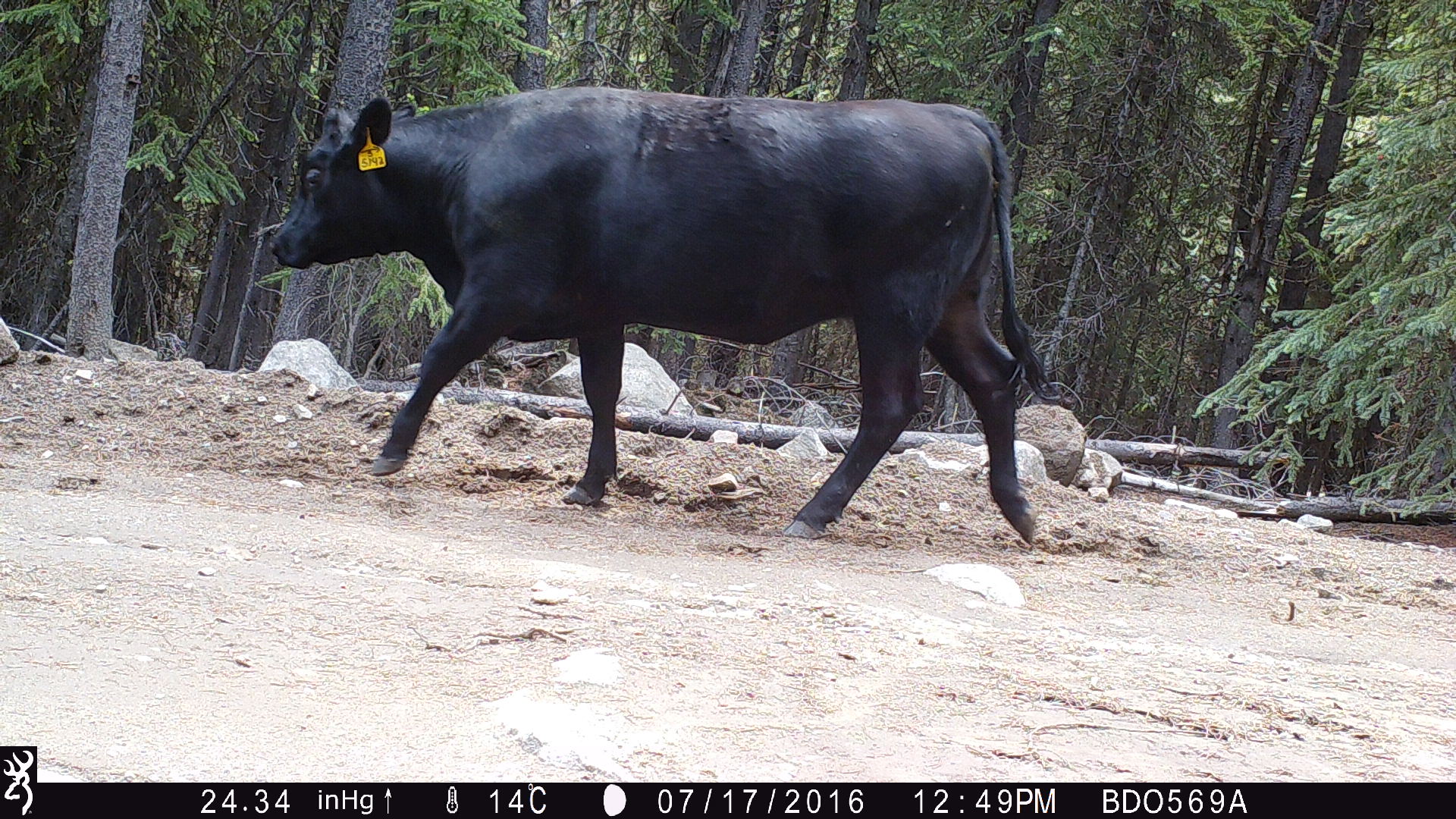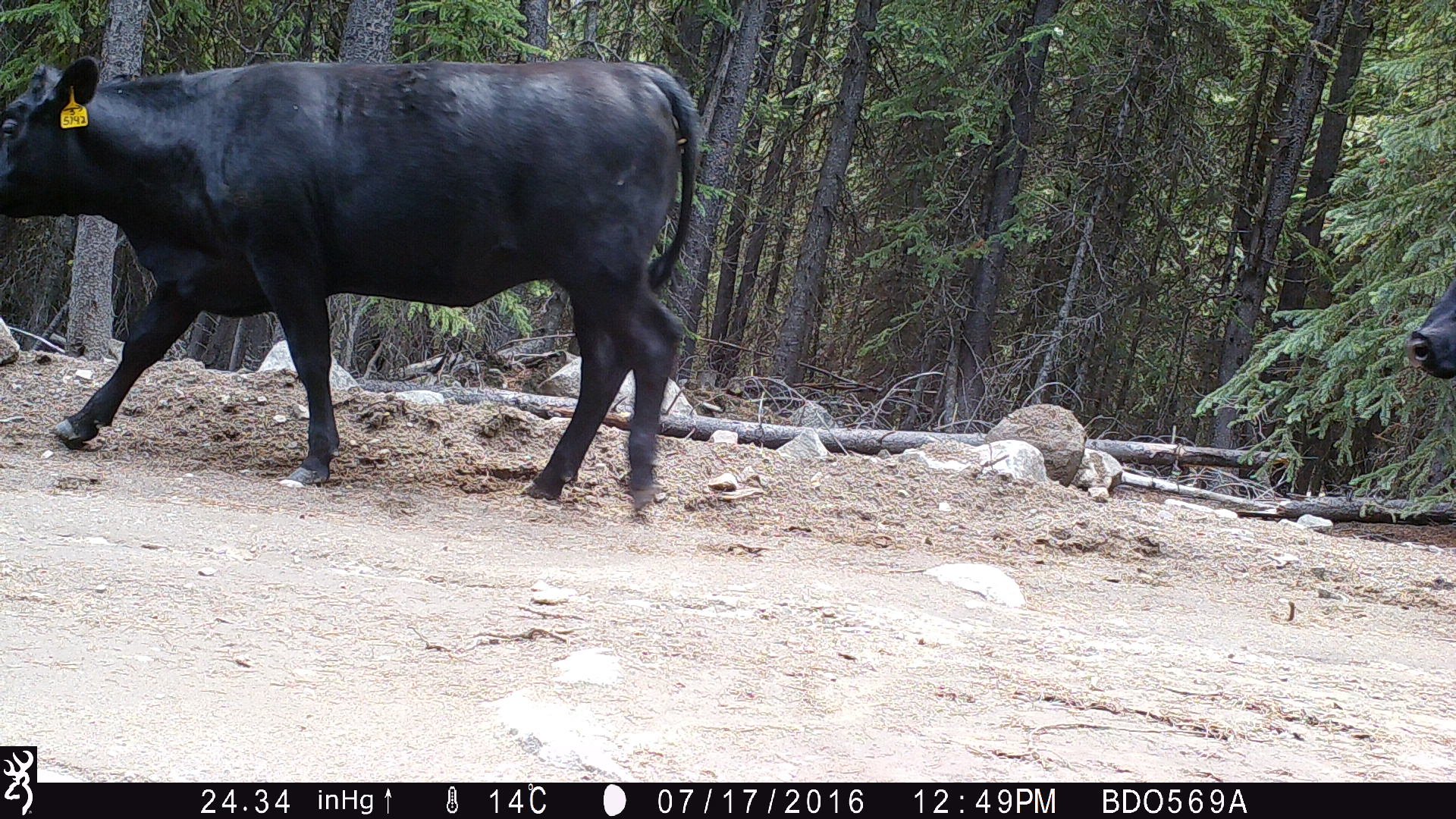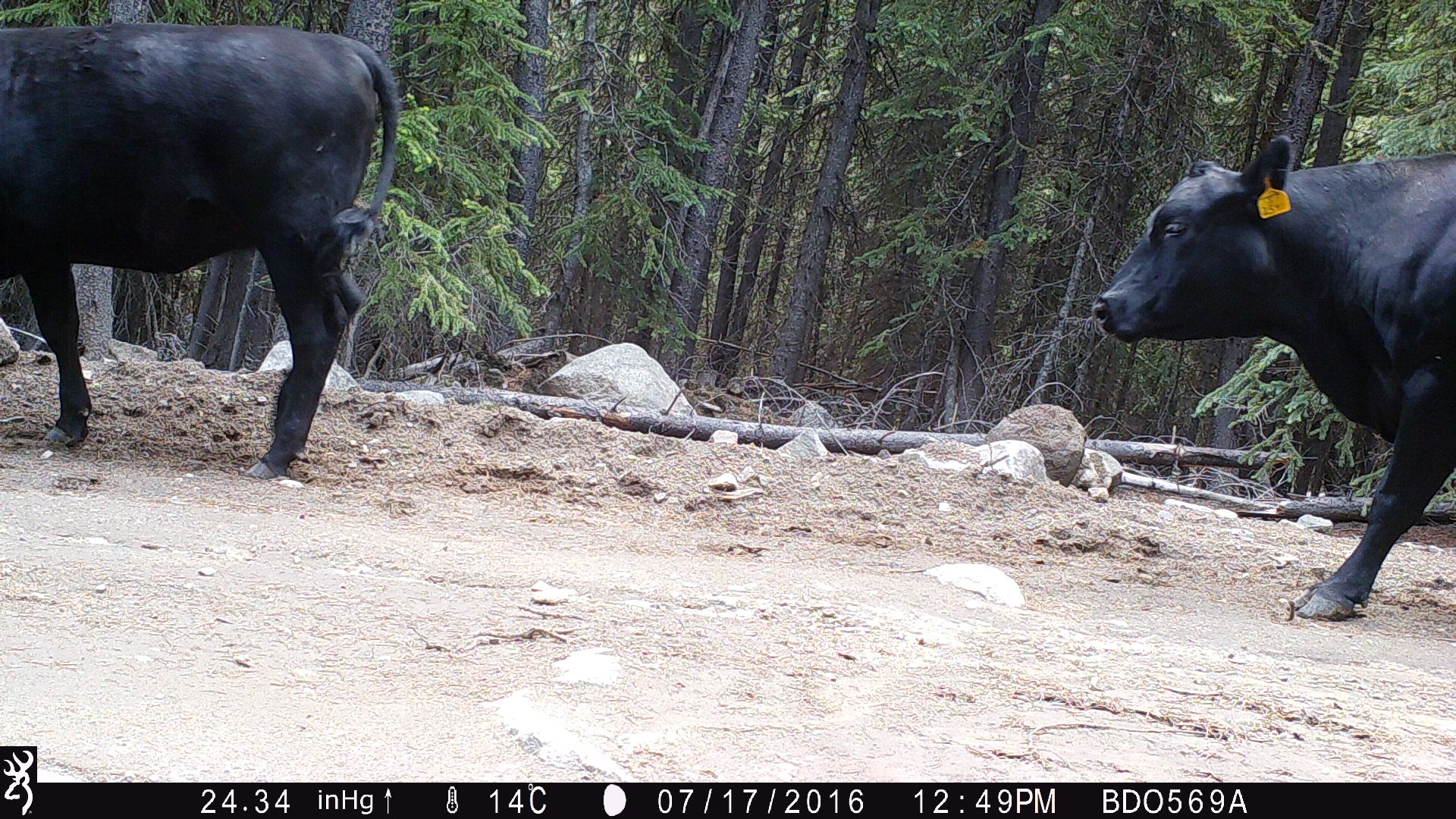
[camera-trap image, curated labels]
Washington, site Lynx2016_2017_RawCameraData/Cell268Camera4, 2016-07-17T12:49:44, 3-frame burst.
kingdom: Animalia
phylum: Chordata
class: Mammalia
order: Artiodactyla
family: Bovidae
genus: Bos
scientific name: Bos taurus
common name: domestic cattle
Domestic cattle (Bos taurus). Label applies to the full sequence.